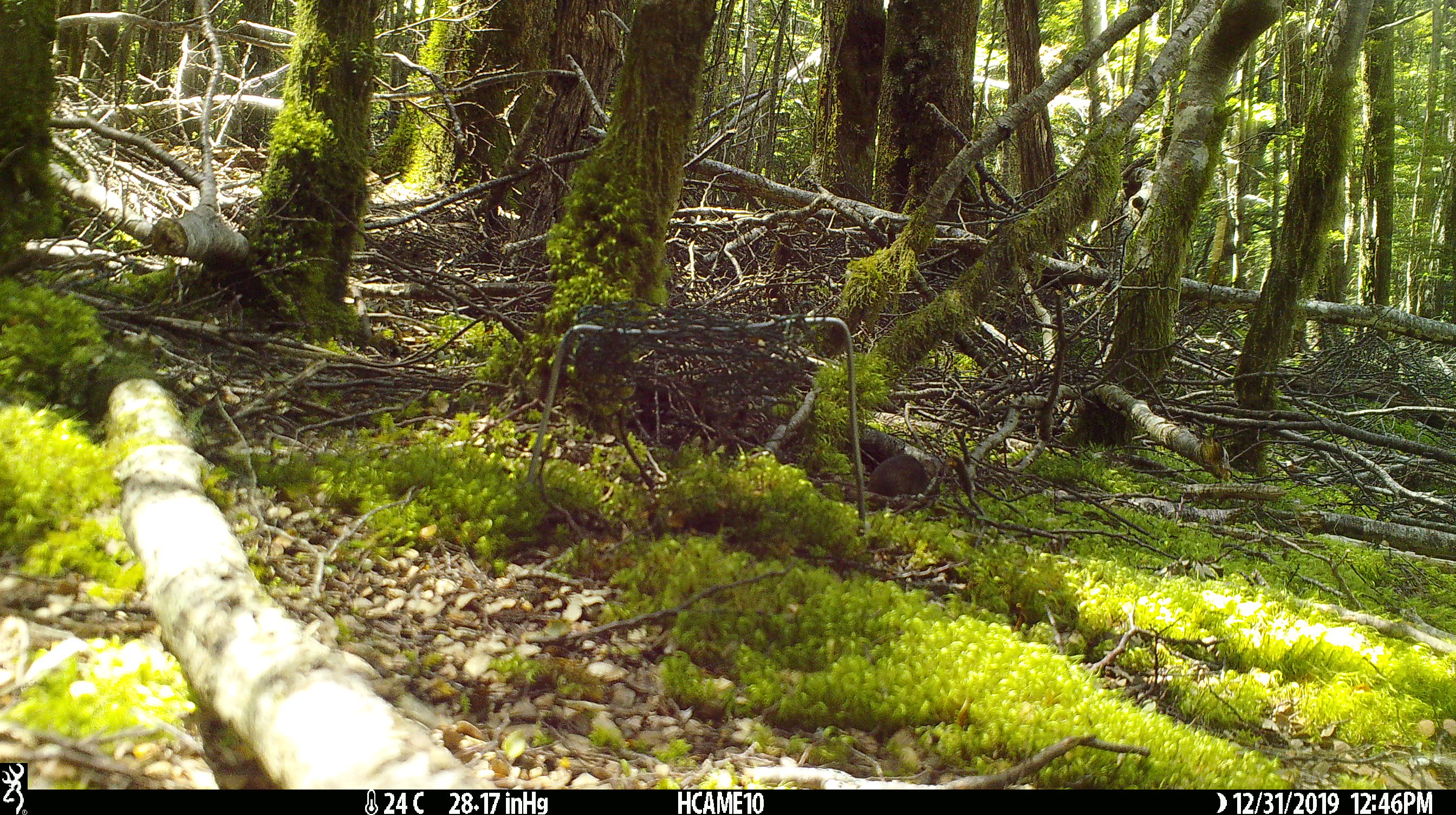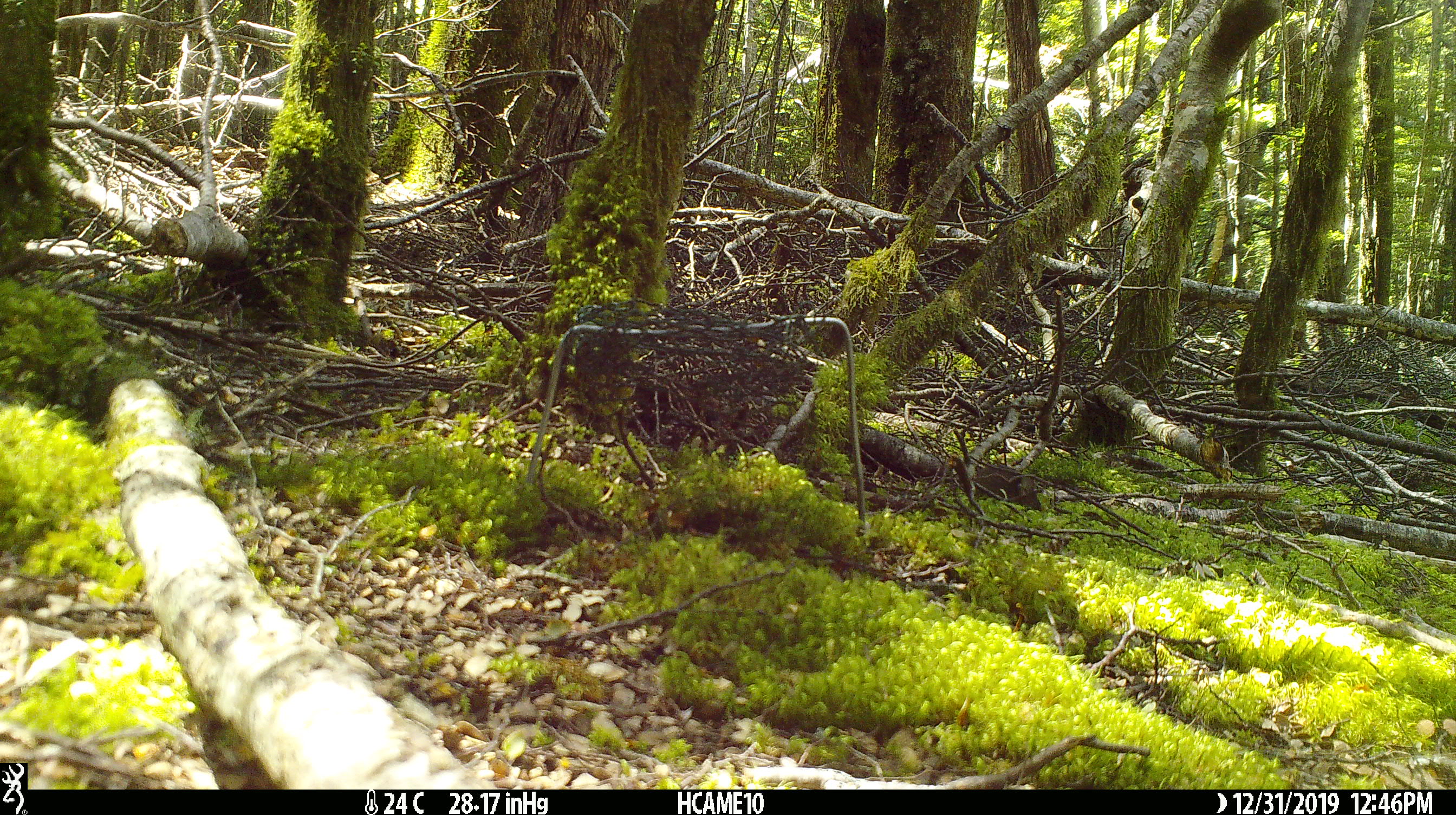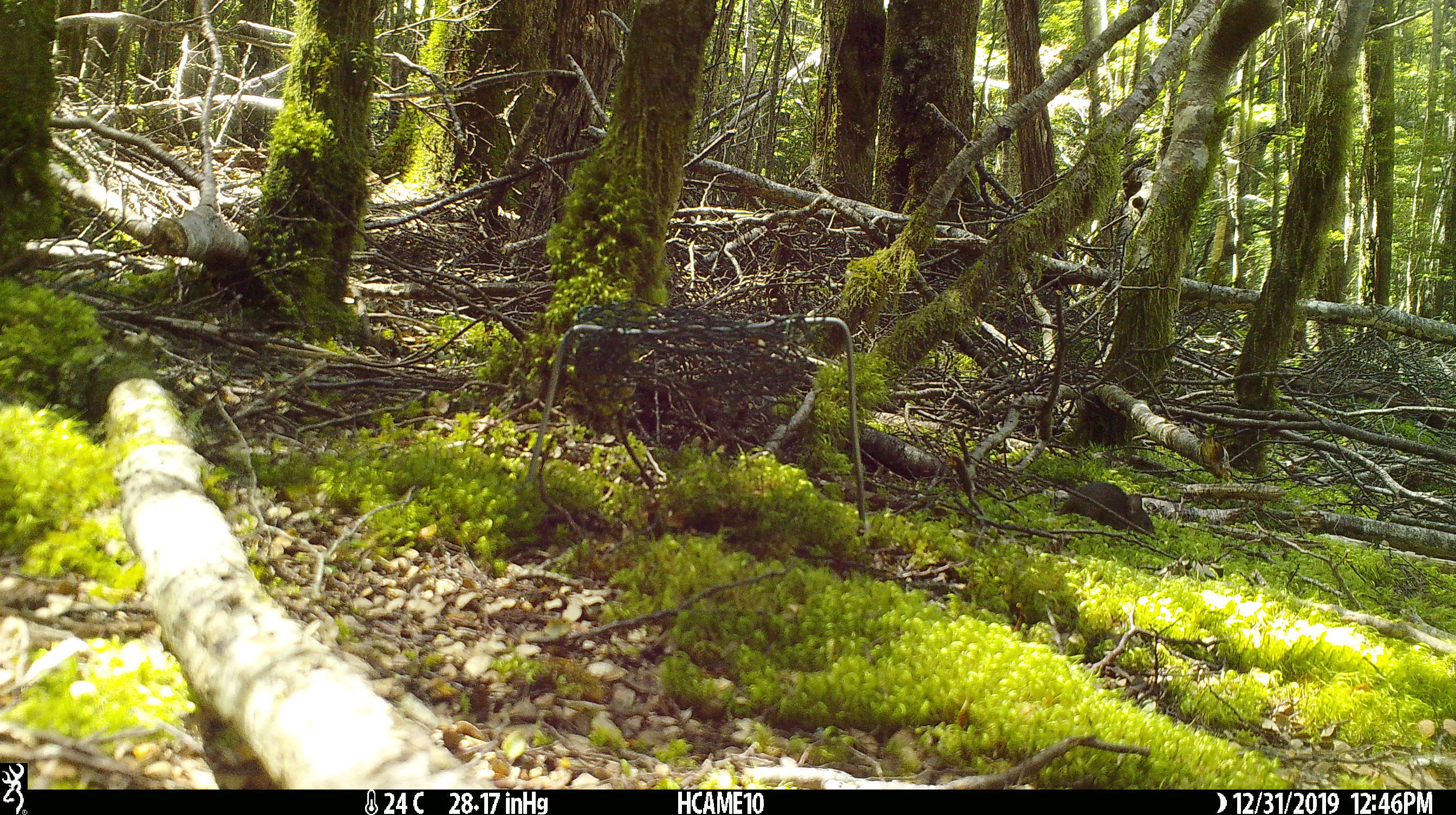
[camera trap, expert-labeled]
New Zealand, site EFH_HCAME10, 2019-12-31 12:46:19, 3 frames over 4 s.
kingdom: Animalia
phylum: Chordata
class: Mammalia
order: Rodentia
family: Muridae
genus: Mus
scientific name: Mus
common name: mouse